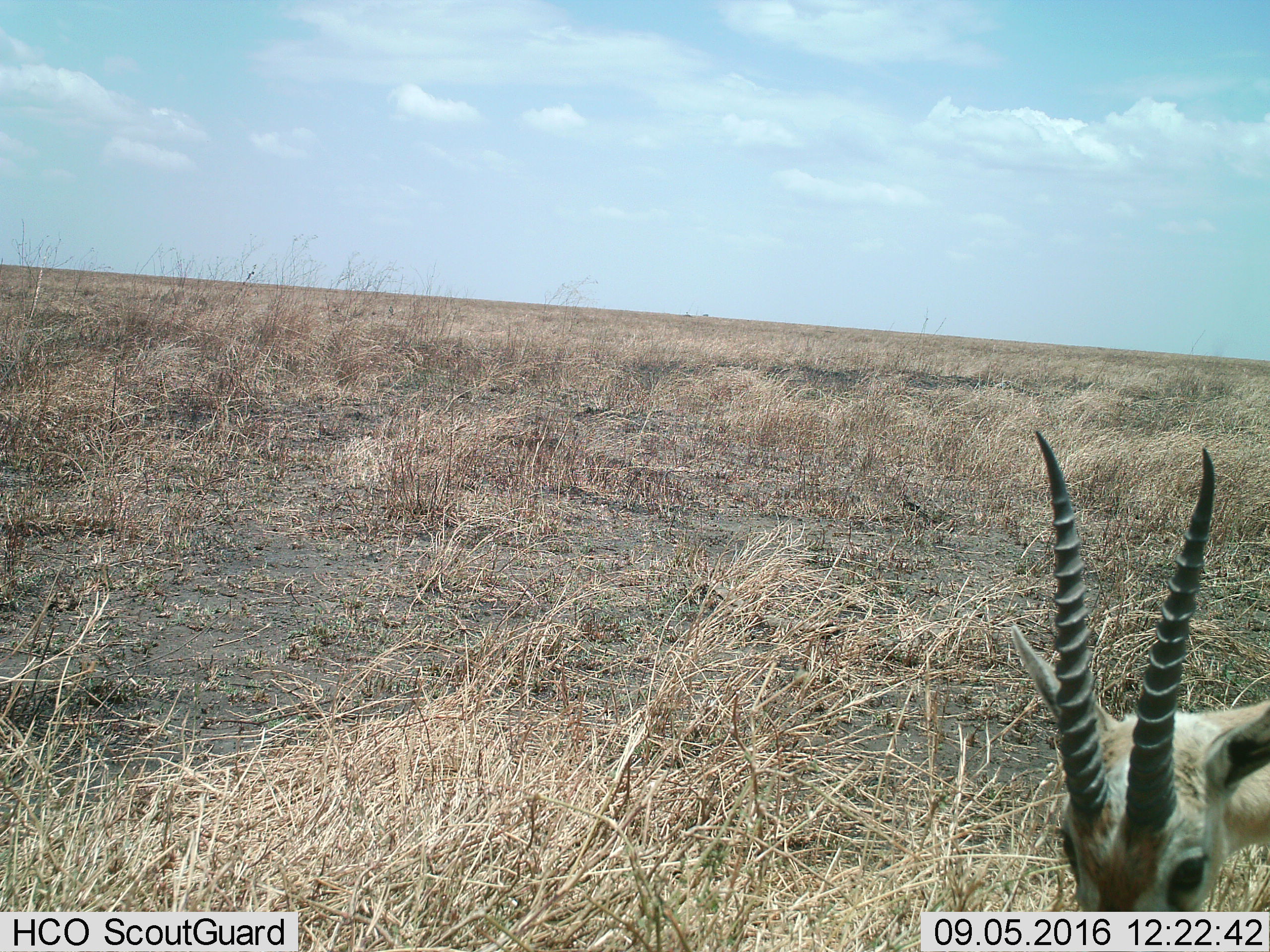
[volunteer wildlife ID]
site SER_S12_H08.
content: unidentified animal